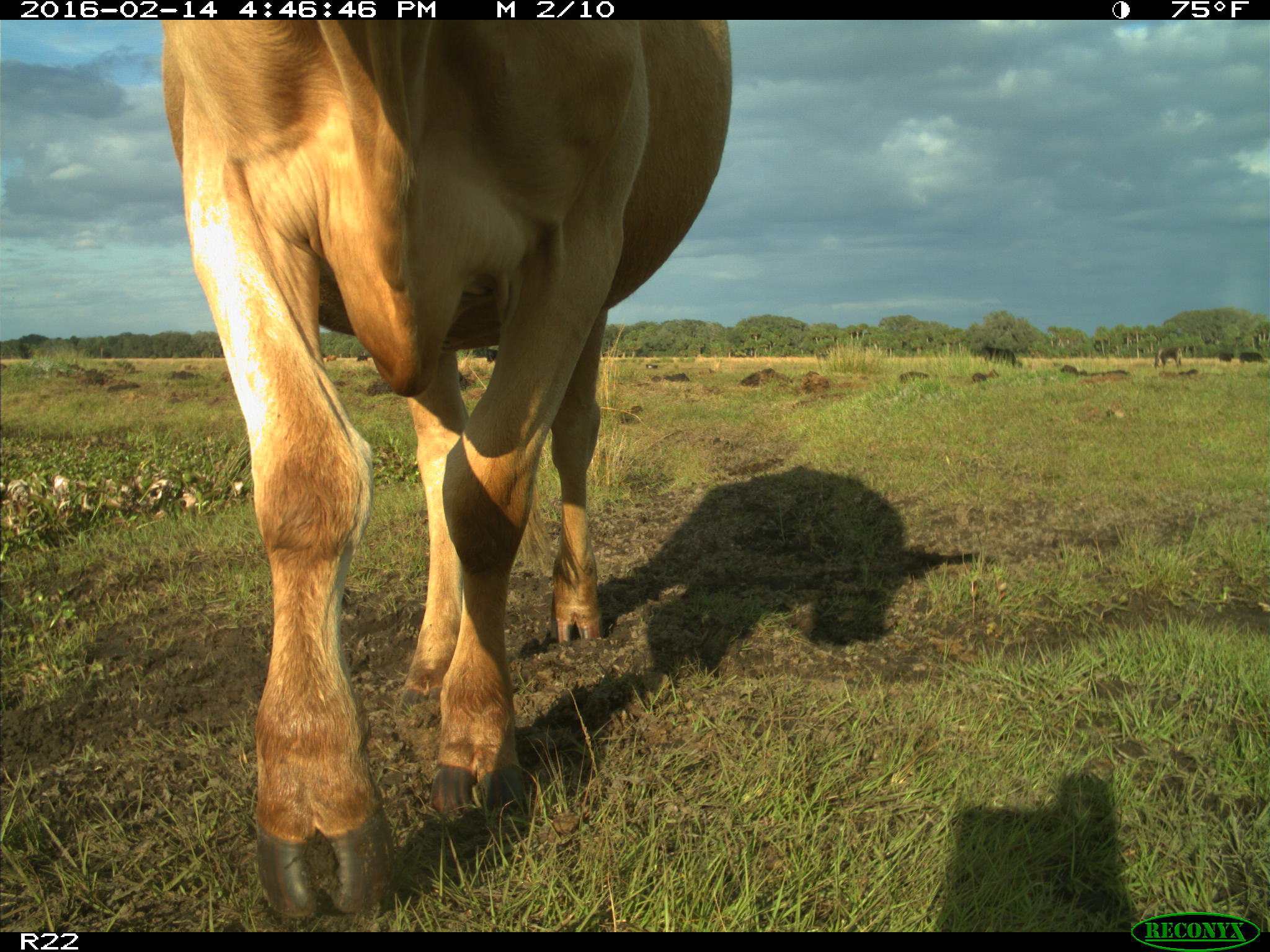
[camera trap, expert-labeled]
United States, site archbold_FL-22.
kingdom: Animalia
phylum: Chordata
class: Mammalia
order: Artiodactyla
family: Bovidae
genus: Bos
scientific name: Bos taurus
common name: domestic cow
Bos taurus (domestic cow).